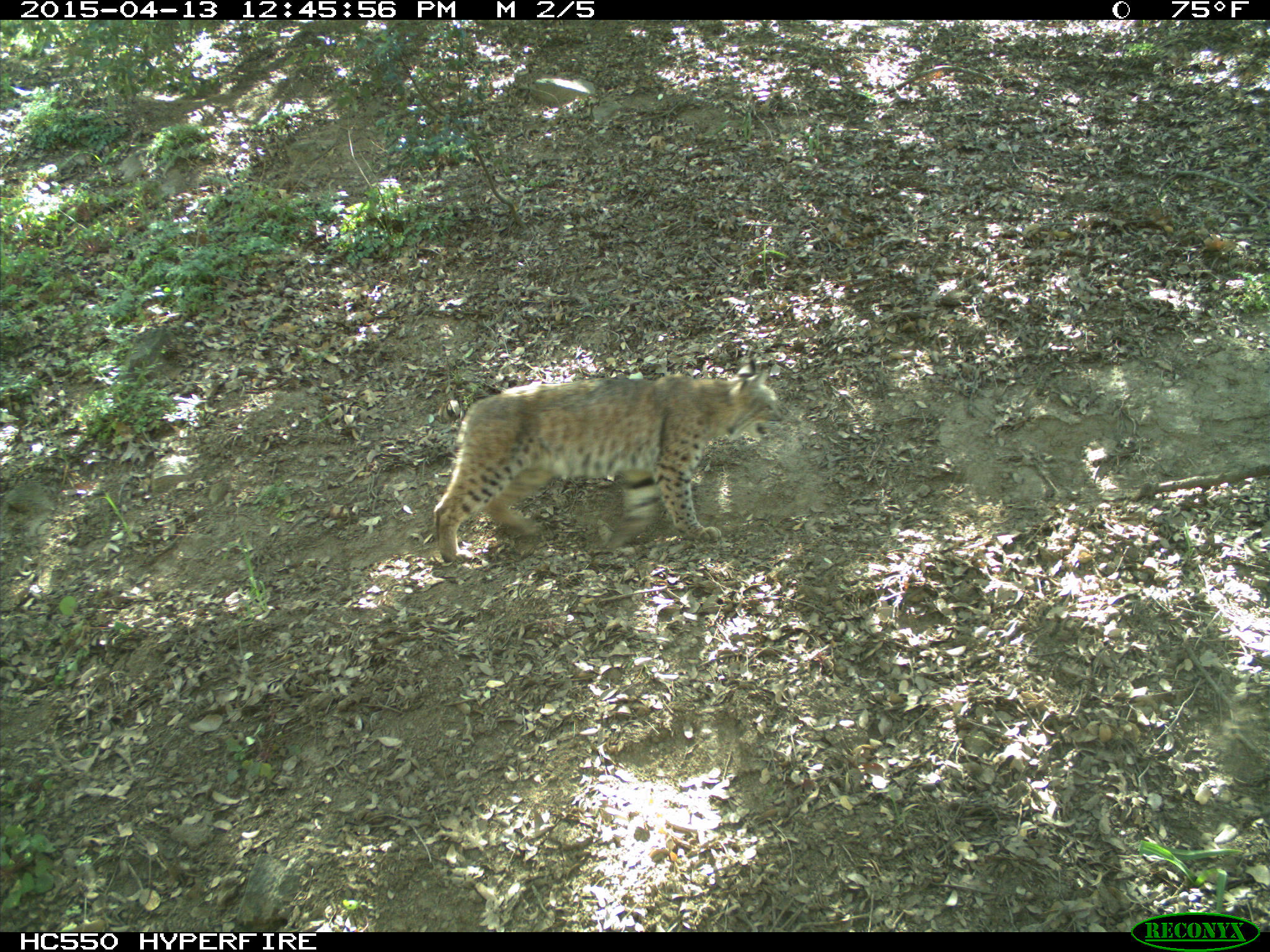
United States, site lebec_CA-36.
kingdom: Animalia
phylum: Chordata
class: Mammalia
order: Carnivora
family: Felidae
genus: Lynx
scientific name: Lynx rufus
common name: bobcat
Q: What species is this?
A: Lynx rufus (bobcat).